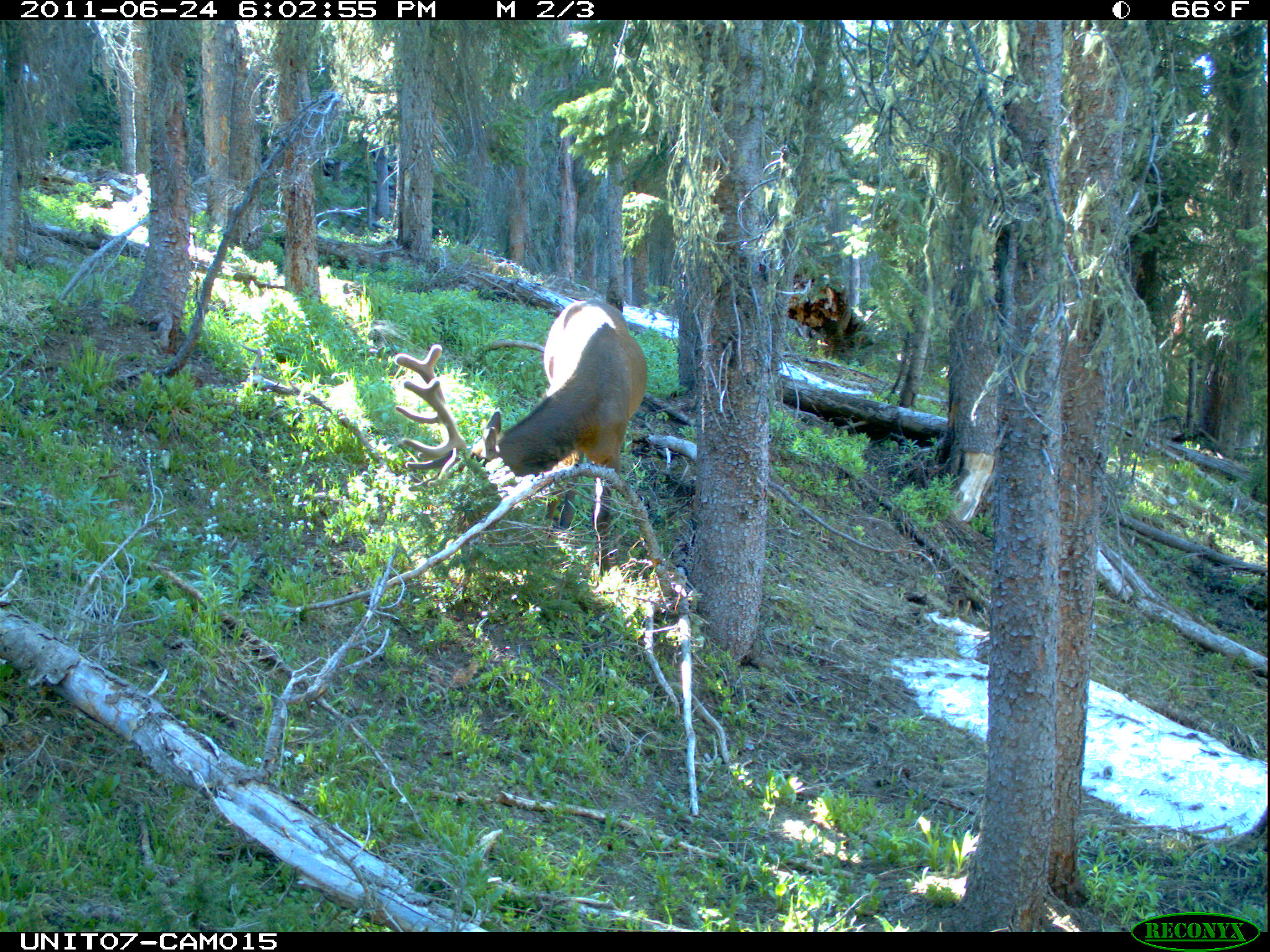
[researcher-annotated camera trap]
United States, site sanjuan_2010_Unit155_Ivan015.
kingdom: Animalia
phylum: Chordata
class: Mammalia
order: Artiodactyla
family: Cervidae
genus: Cervus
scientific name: Cervus elaphus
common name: red deer